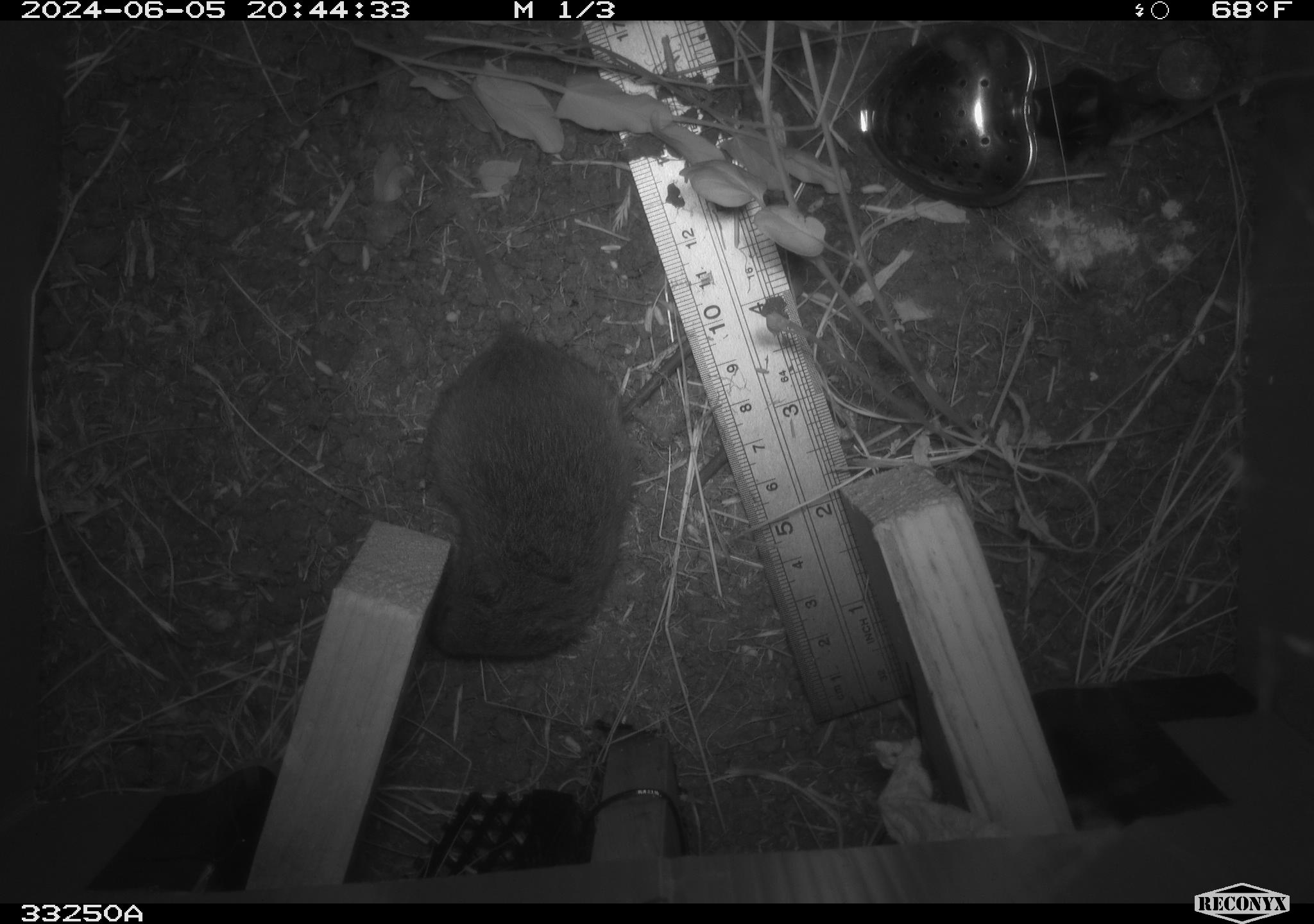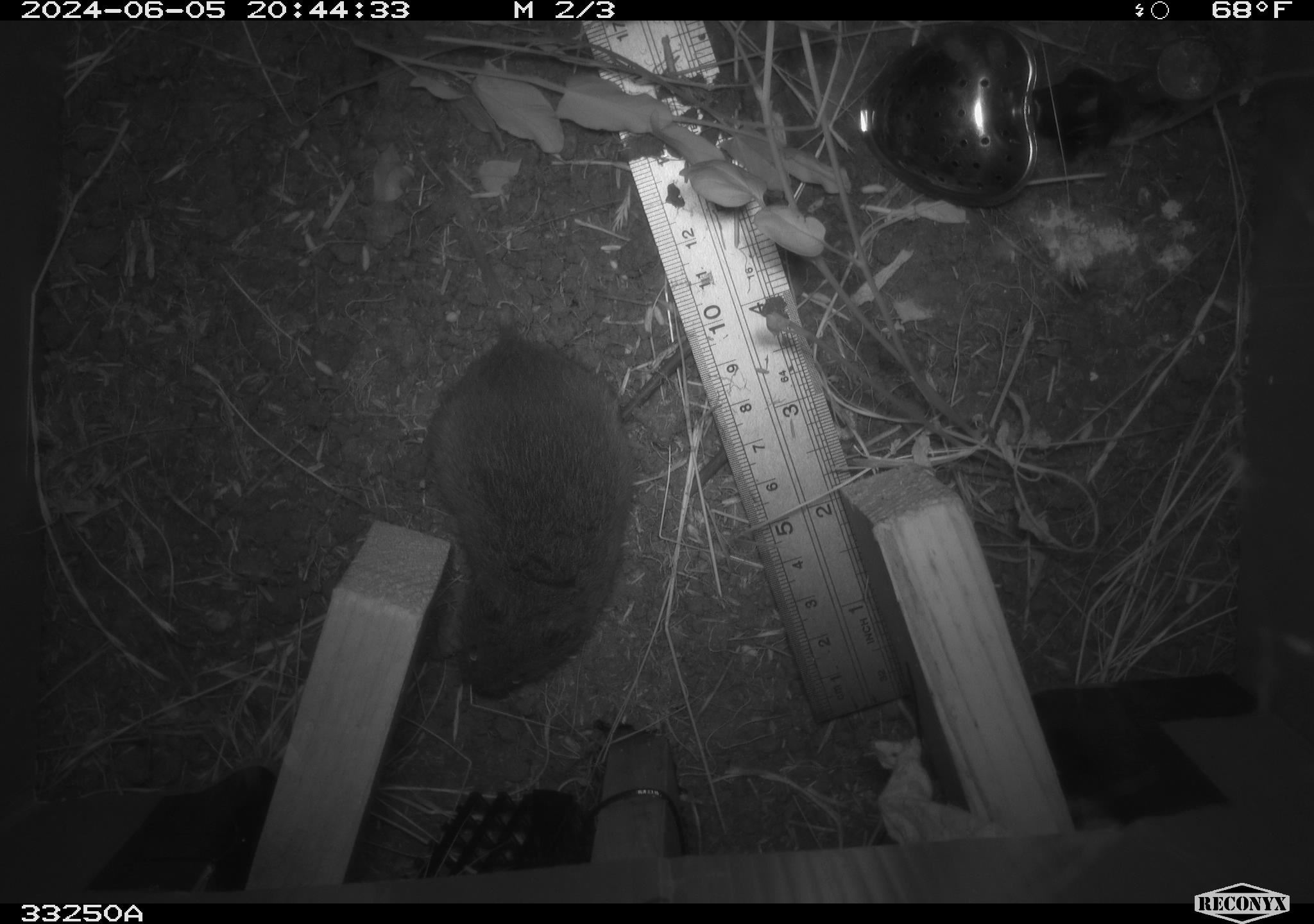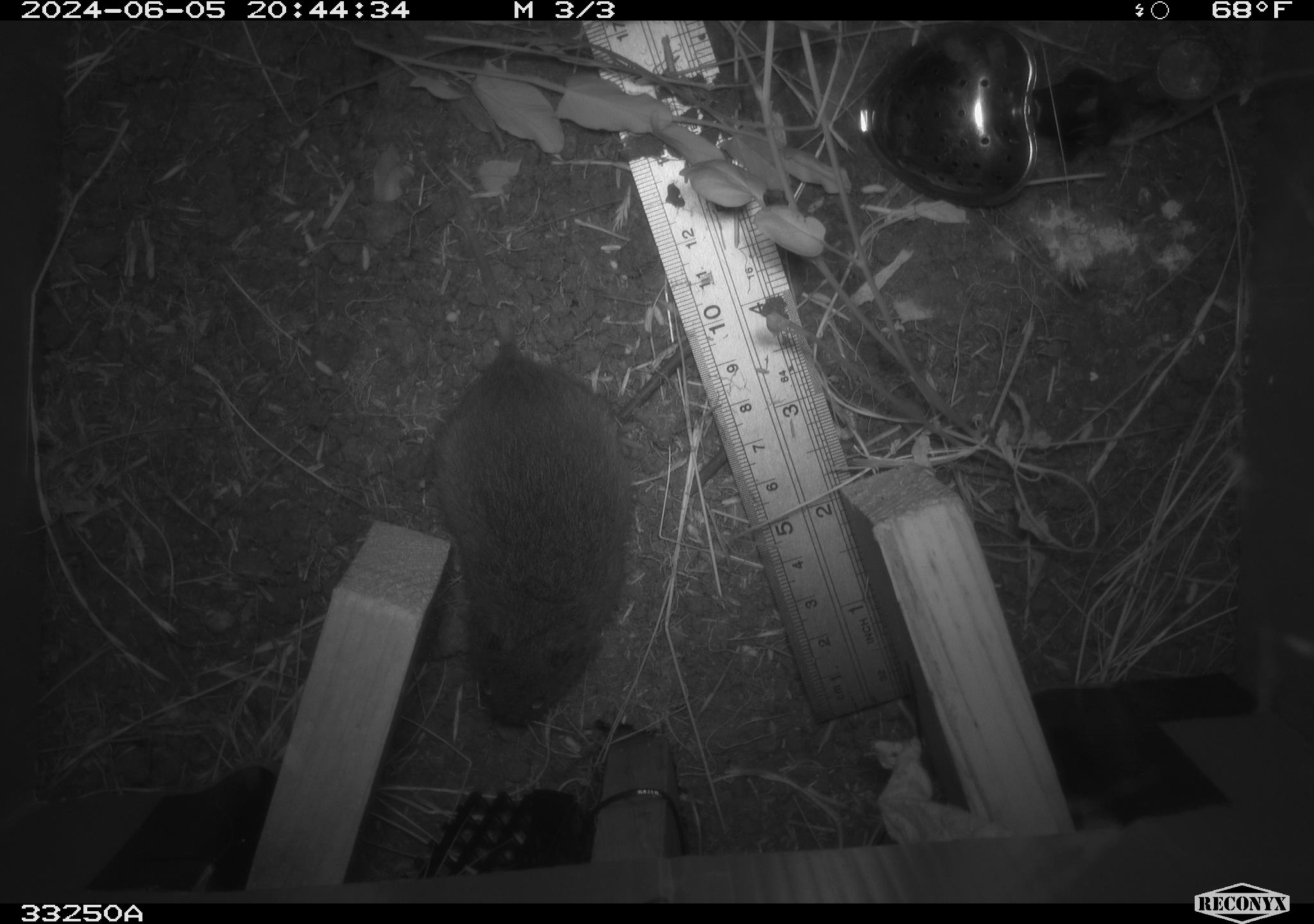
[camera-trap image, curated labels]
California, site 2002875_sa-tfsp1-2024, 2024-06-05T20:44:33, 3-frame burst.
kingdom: Animalia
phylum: Chordata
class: Mammalia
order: Rodentia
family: Cricetidae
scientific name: Arvicolinae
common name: voles, lemmings, and muskrats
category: arvicolinae subfamily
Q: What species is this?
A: Arvicolinae subfamily (voles, lemmings, and muskrats) (Arvicolinae).